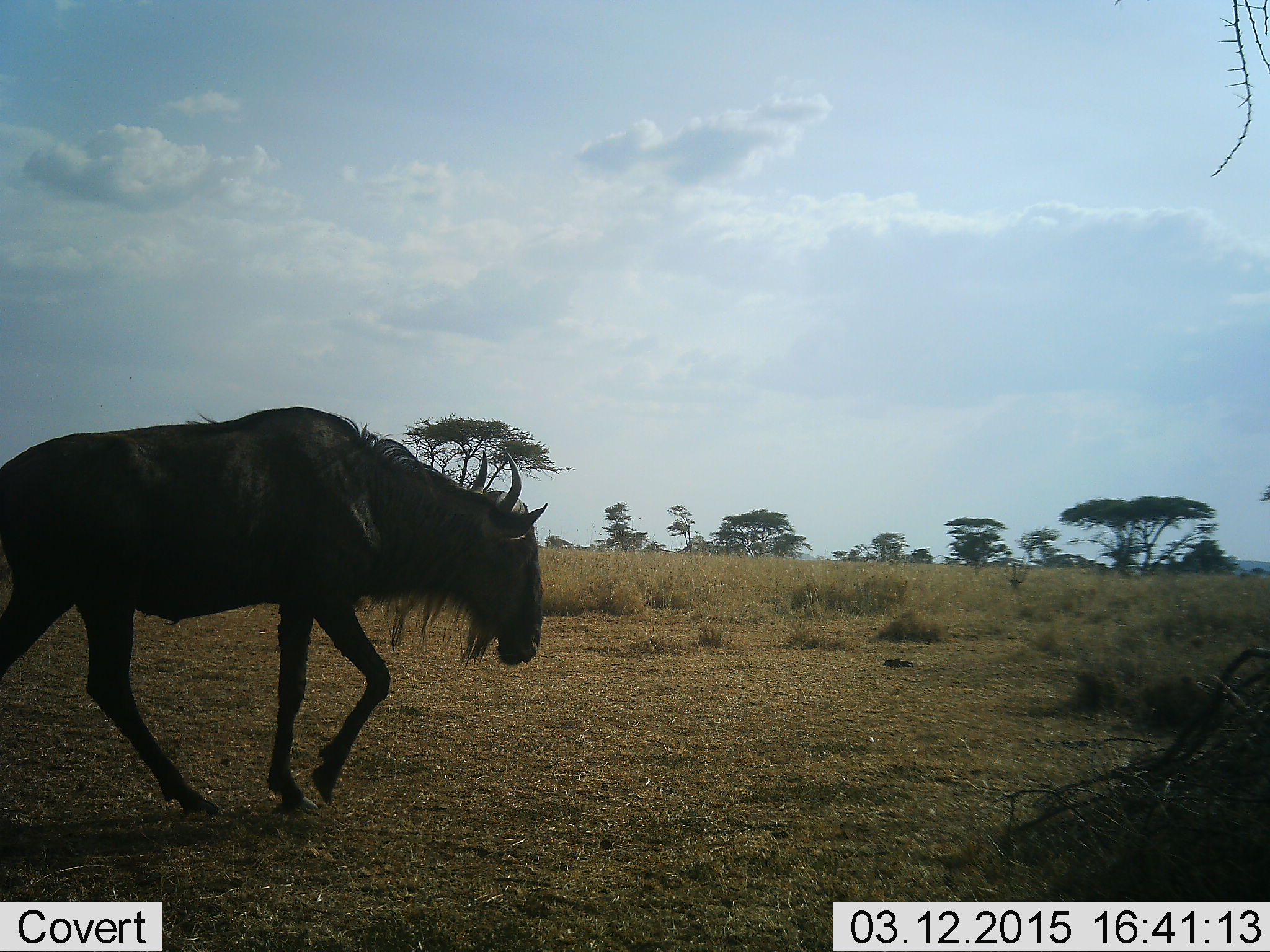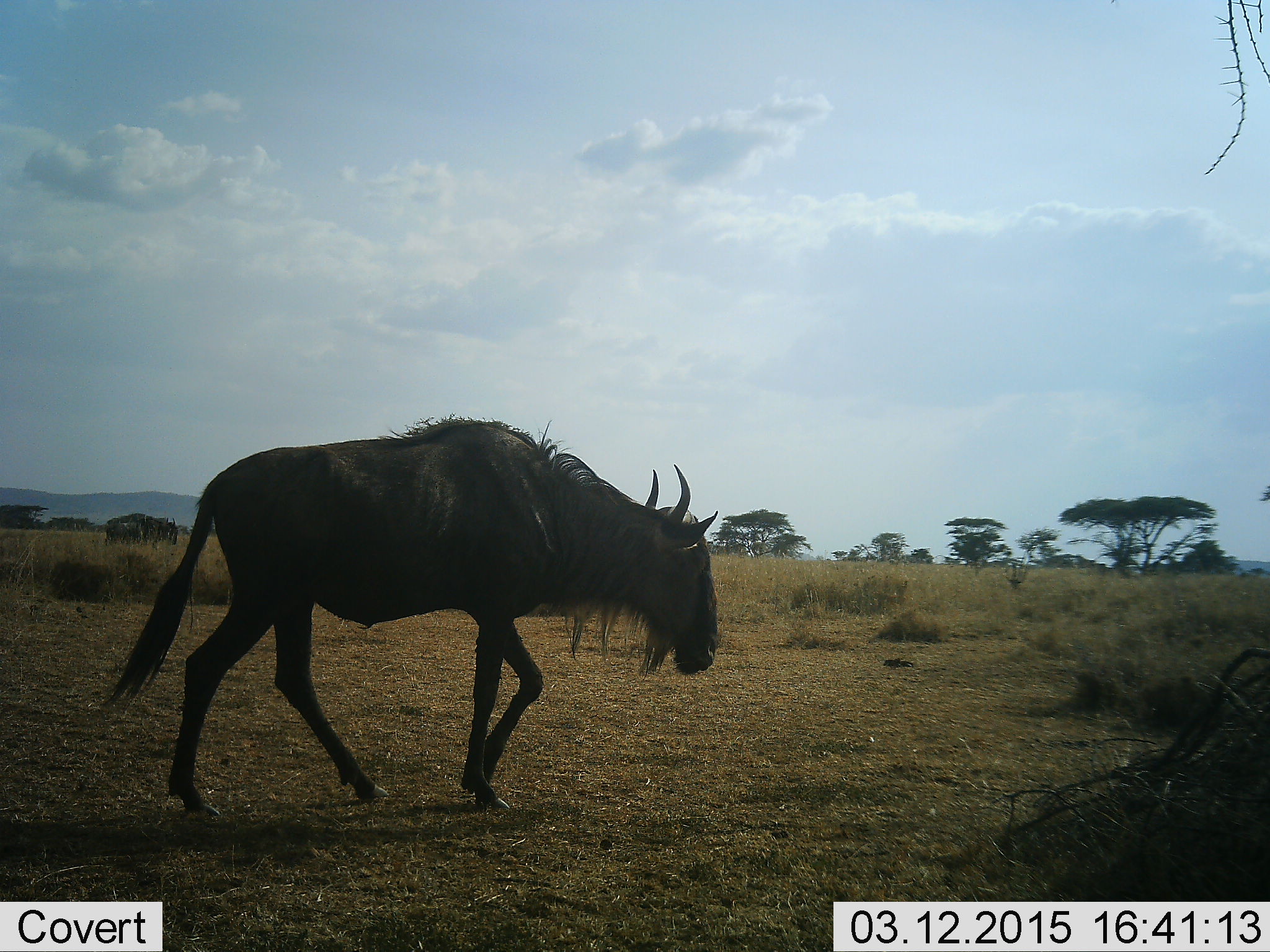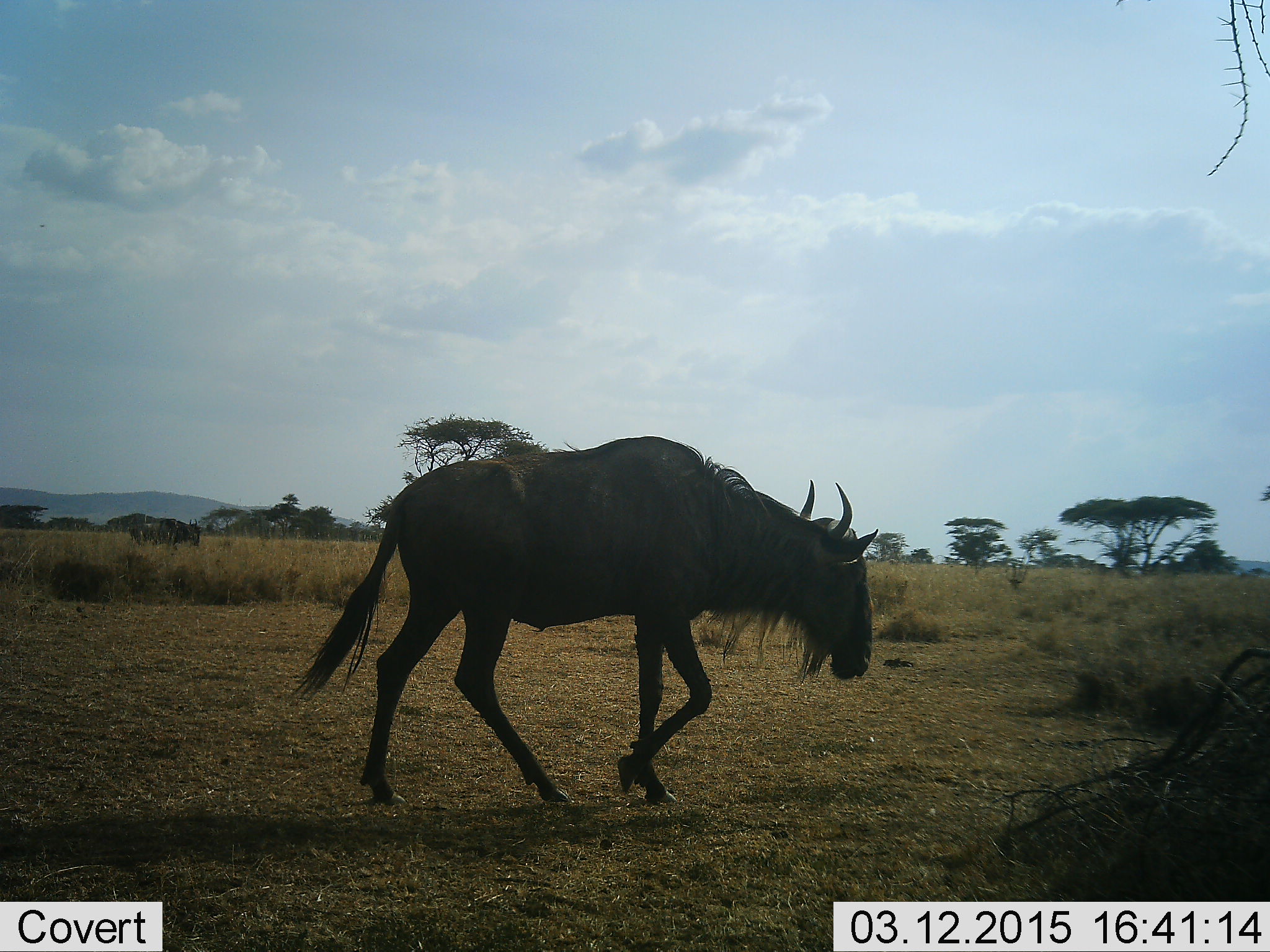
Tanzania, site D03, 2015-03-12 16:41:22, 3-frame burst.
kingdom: Animalia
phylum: Chordata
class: Mammalia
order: Artiodactyla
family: Bovidae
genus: Connochaetes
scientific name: Connochaetes taurinus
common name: blue wildebeest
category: wildebeest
Wildebeest (blue wildebeest) (Connochaetes taurinus), count 1. Behavior (volunteer vote fractions): standing 10%, resting 0%, moving 100%, interacting 0%. Young present (vote fraction): 0%. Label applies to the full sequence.